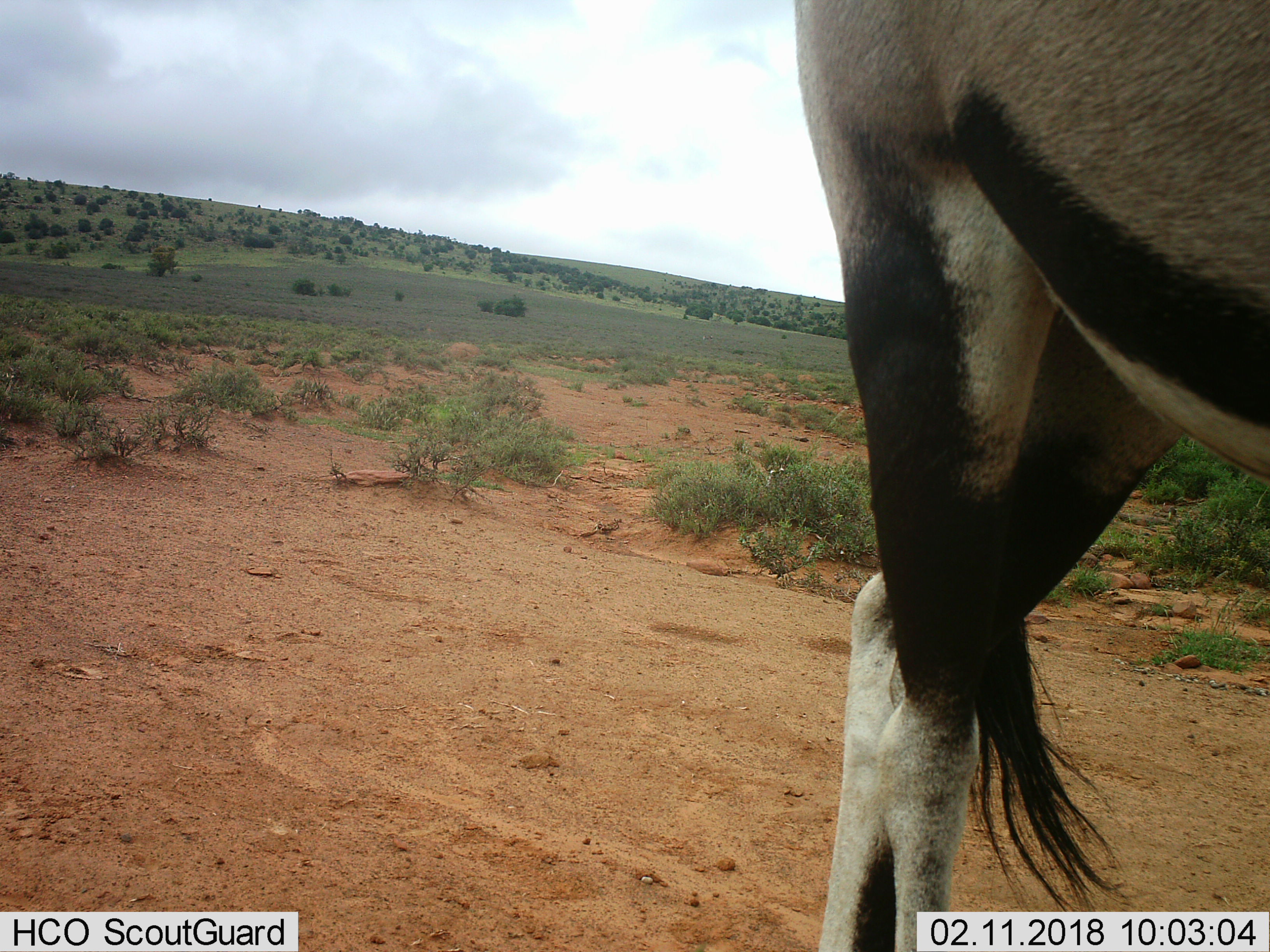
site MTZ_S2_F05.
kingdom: Animalia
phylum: Chordata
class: Mammalia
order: Artiodactyla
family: Bovidae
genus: Oryx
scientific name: Oryx gazella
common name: gemsbok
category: oryx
Oryx (gemsbok) (Oryx gazella), count 1. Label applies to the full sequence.